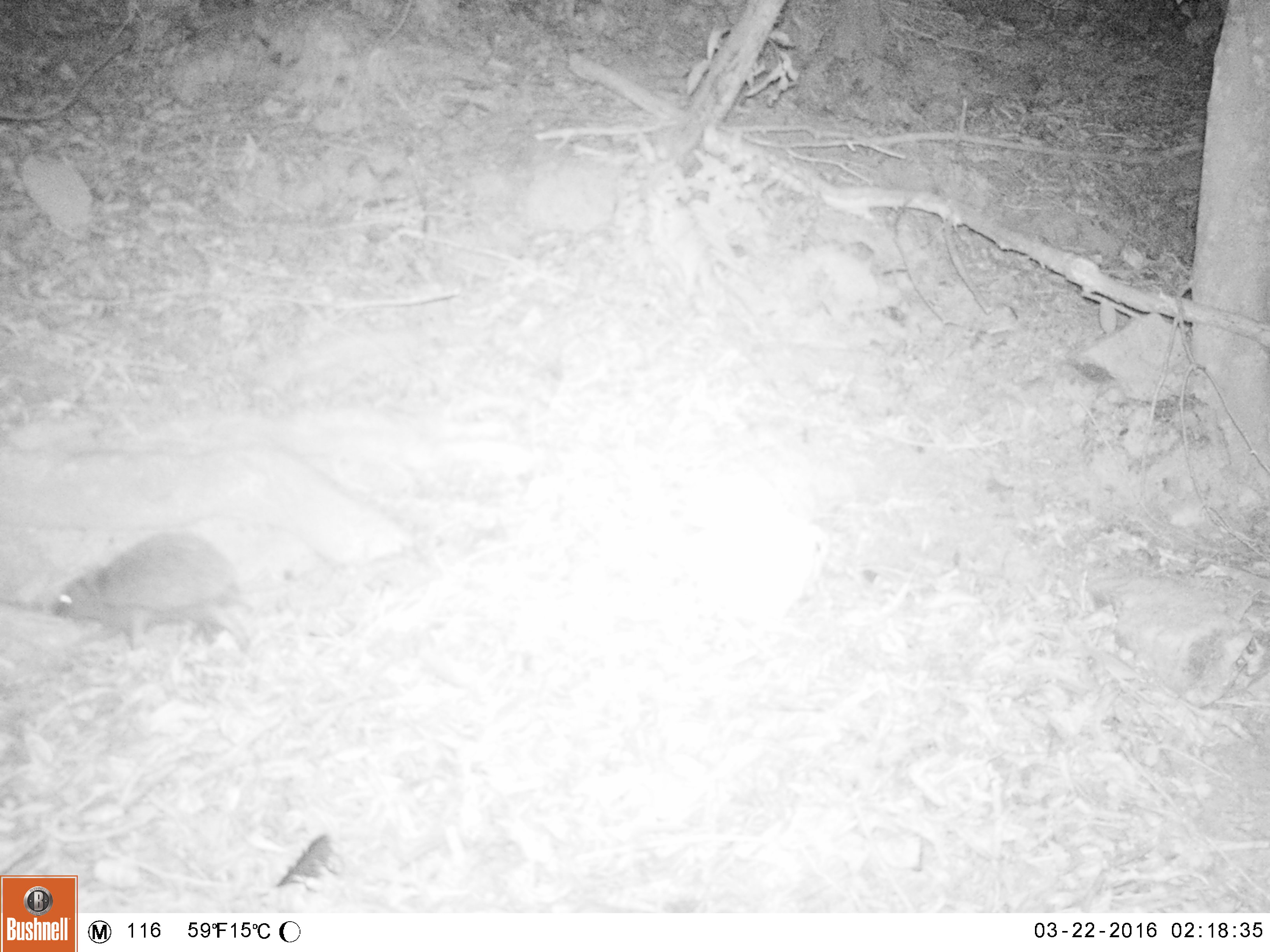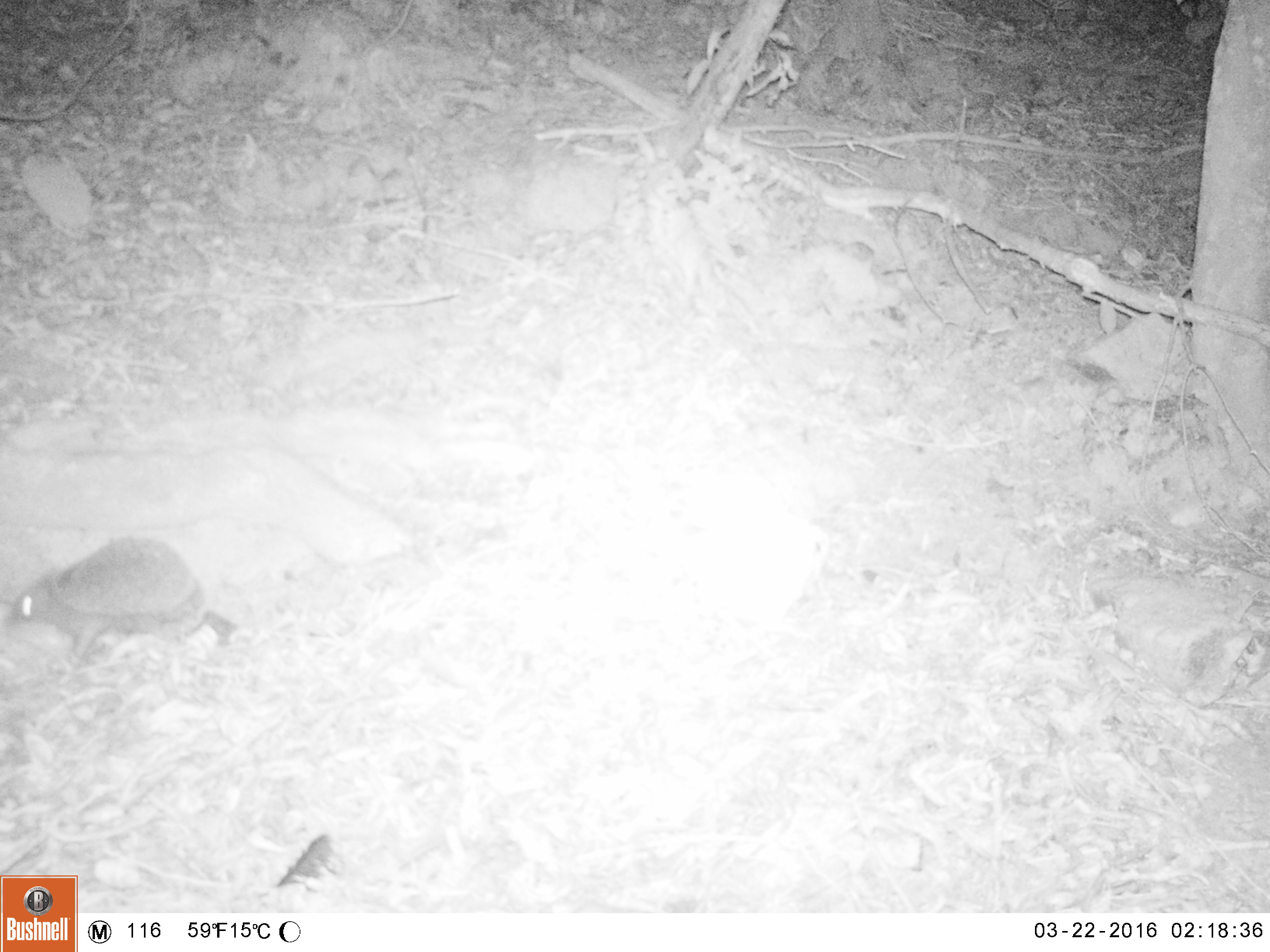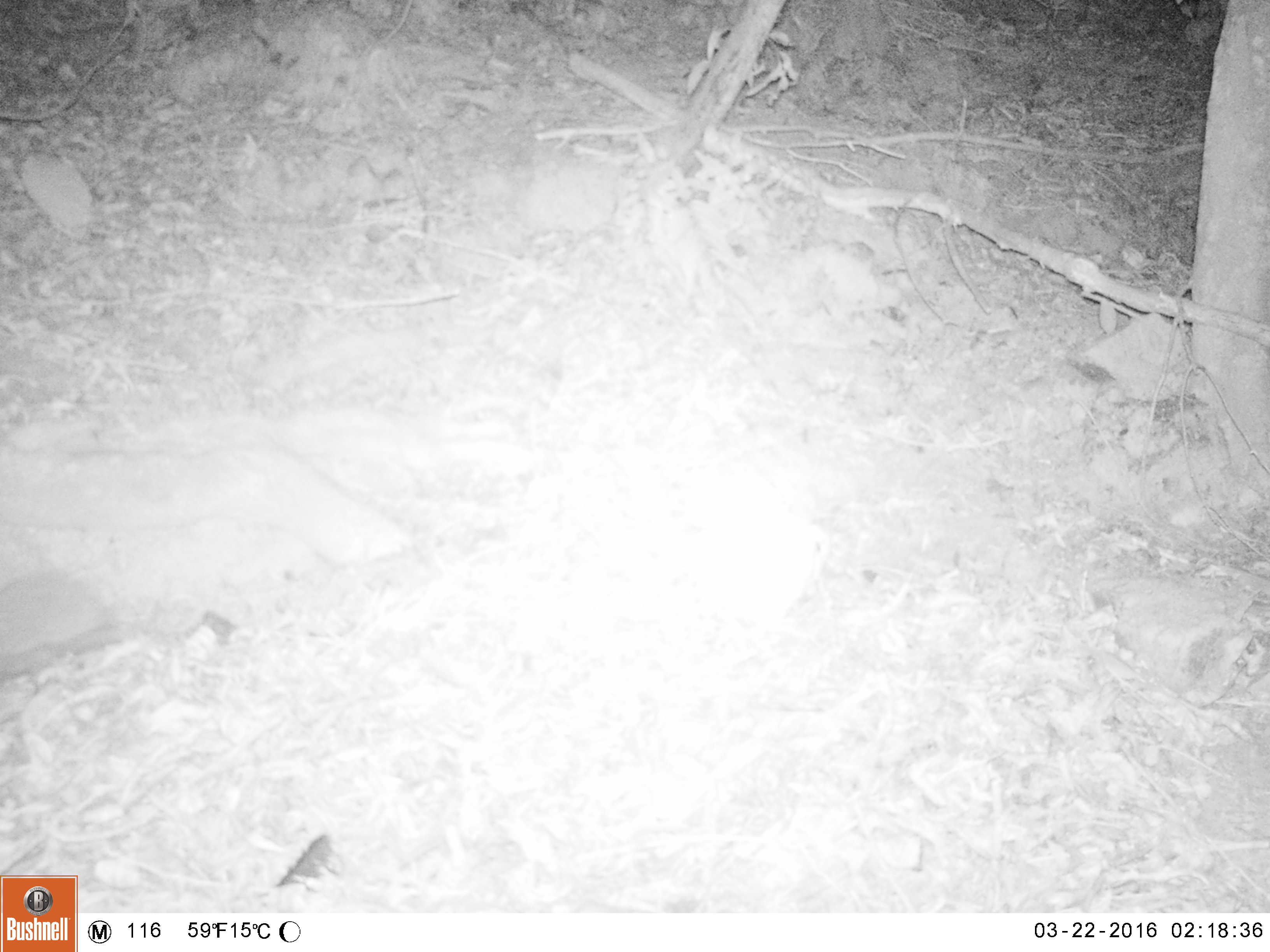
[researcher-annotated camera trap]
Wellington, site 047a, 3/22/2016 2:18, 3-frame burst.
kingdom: Animalia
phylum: Chordata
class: Mammalia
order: Eulipotyphla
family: Erinaceidae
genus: Erinaceus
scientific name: Erinaceus europaeus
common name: hedgehog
Hedgehog (Erinaceus europaeus).